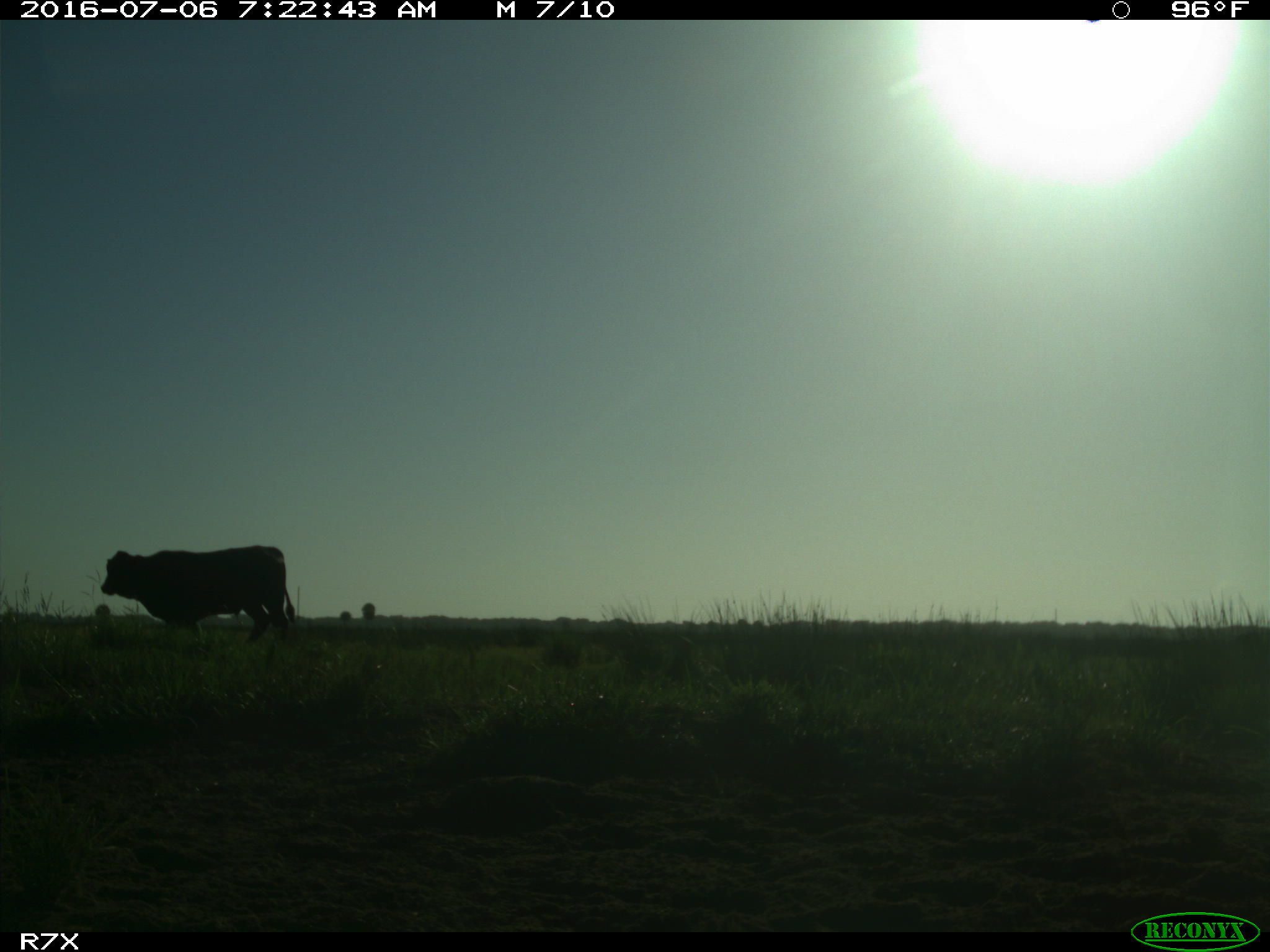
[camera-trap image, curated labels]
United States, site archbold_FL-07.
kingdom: Animalia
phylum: Chordata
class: Mammalia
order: Artiodactyla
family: Bovidae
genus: Bos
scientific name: Bos taurus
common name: domestic cow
Bos taurus (domestic cow).